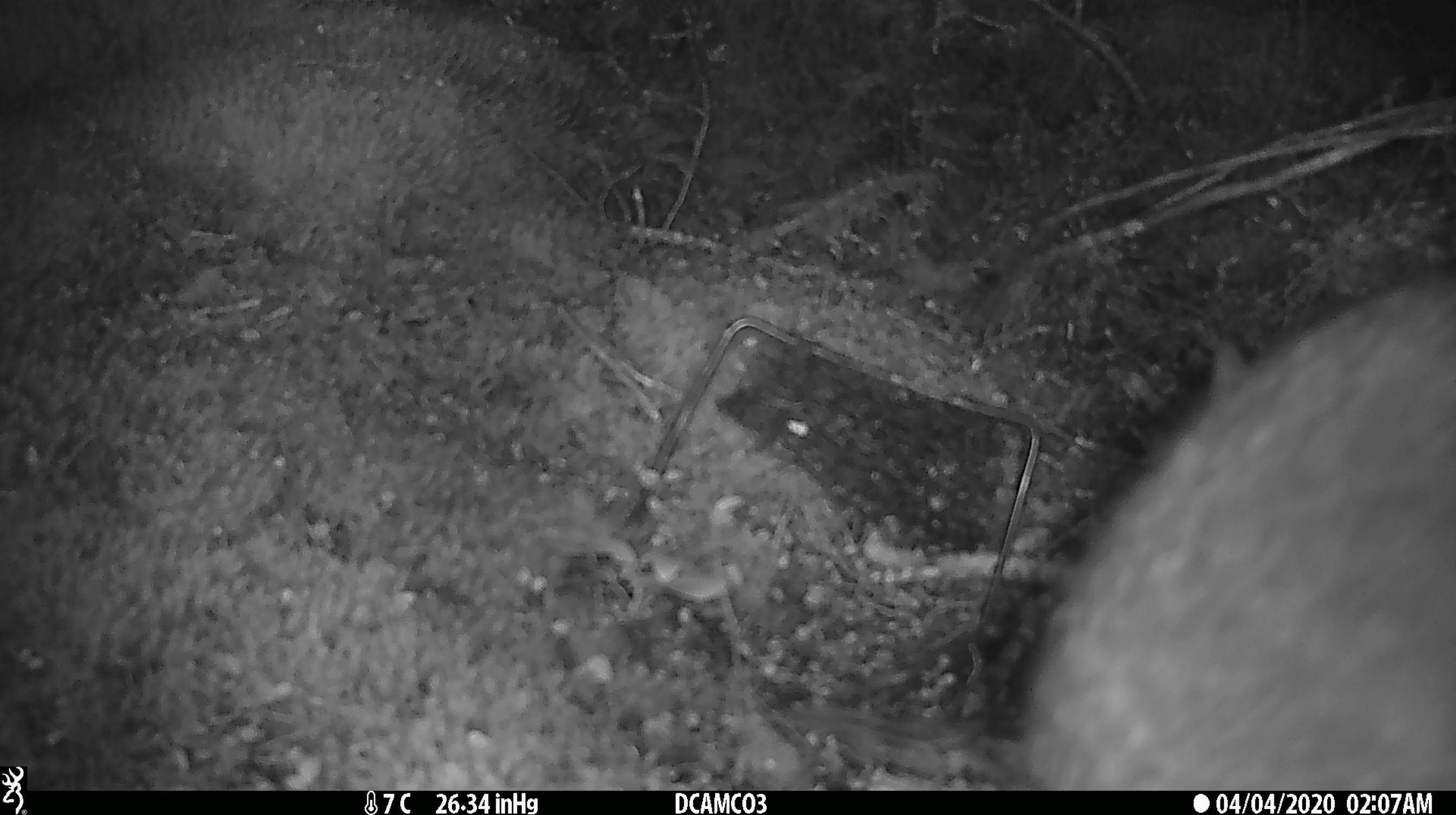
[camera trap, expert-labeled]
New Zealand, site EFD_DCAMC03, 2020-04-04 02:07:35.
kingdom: Animalia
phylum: Chordata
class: Mammalia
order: Diprotodontia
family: Phalangeridae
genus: Trichosurus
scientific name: Trichosurus vulpecula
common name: common brushtail possum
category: possum